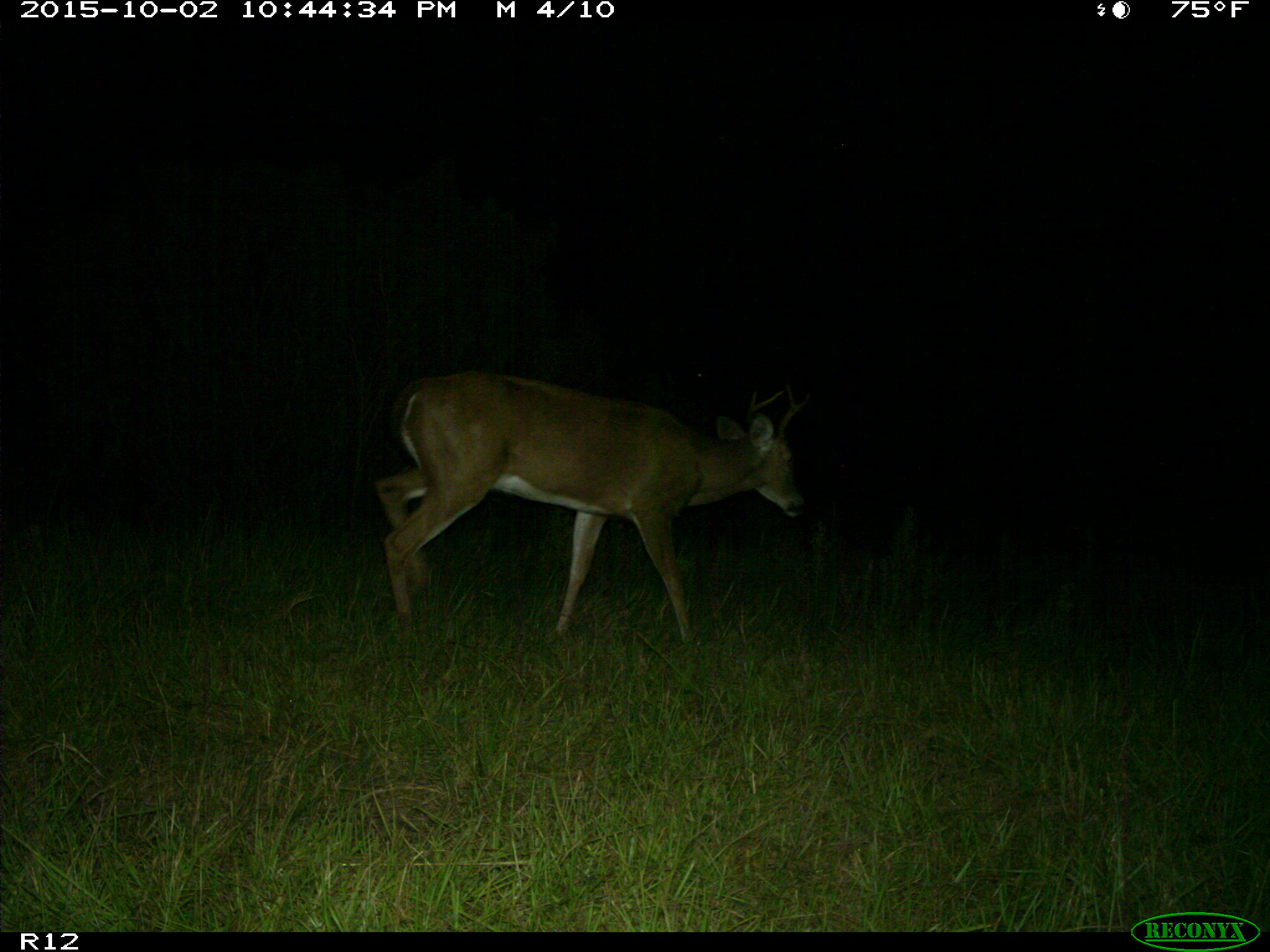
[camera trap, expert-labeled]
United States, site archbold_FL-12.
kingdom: Animalia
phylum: Chordata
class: Mammalia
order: Artiodactyla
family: Cervidae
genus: Odocoileus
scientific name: Odocoileus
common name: deer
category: unidentified deer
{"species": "unidentified deer (deer) (Odocoileus)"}